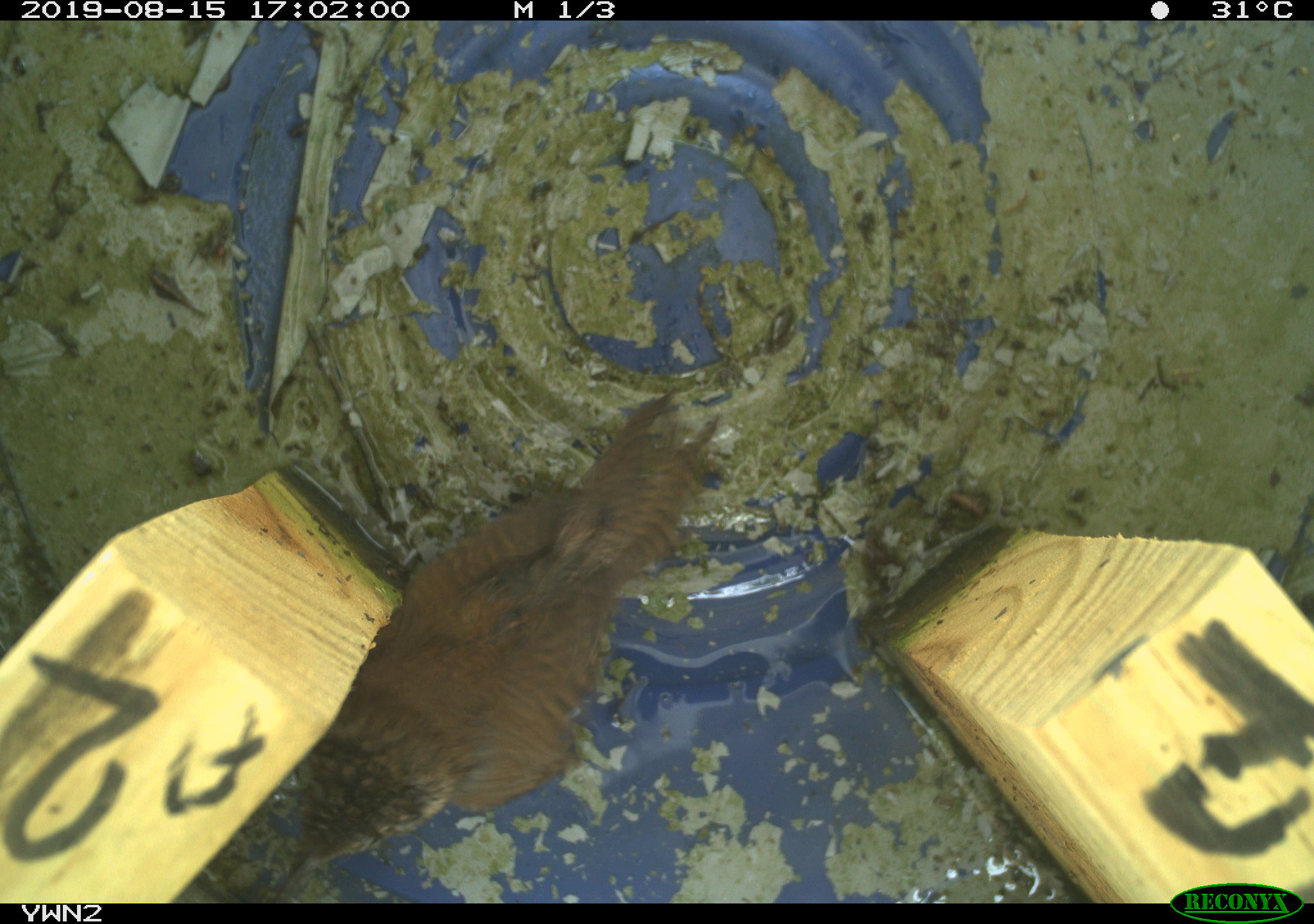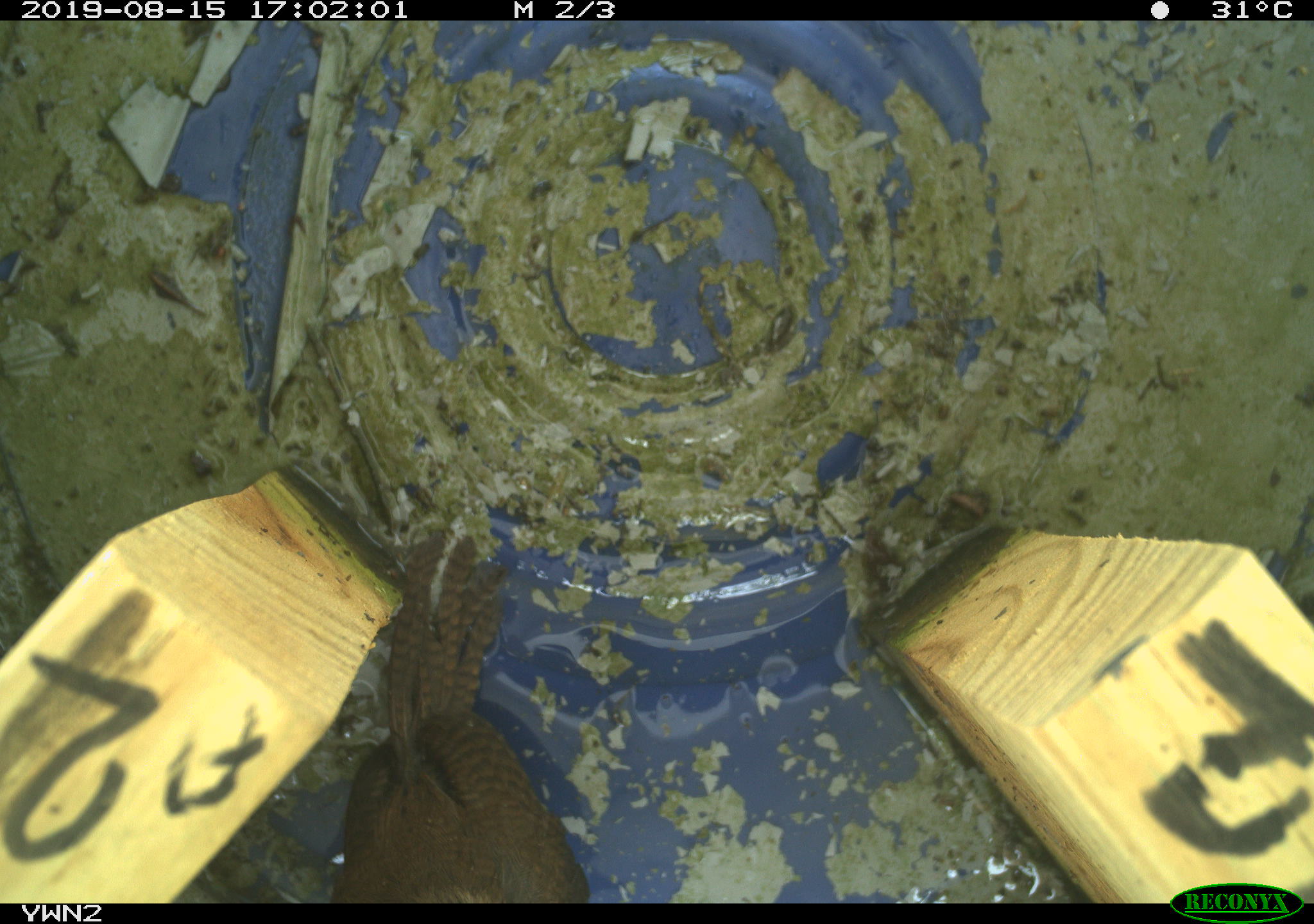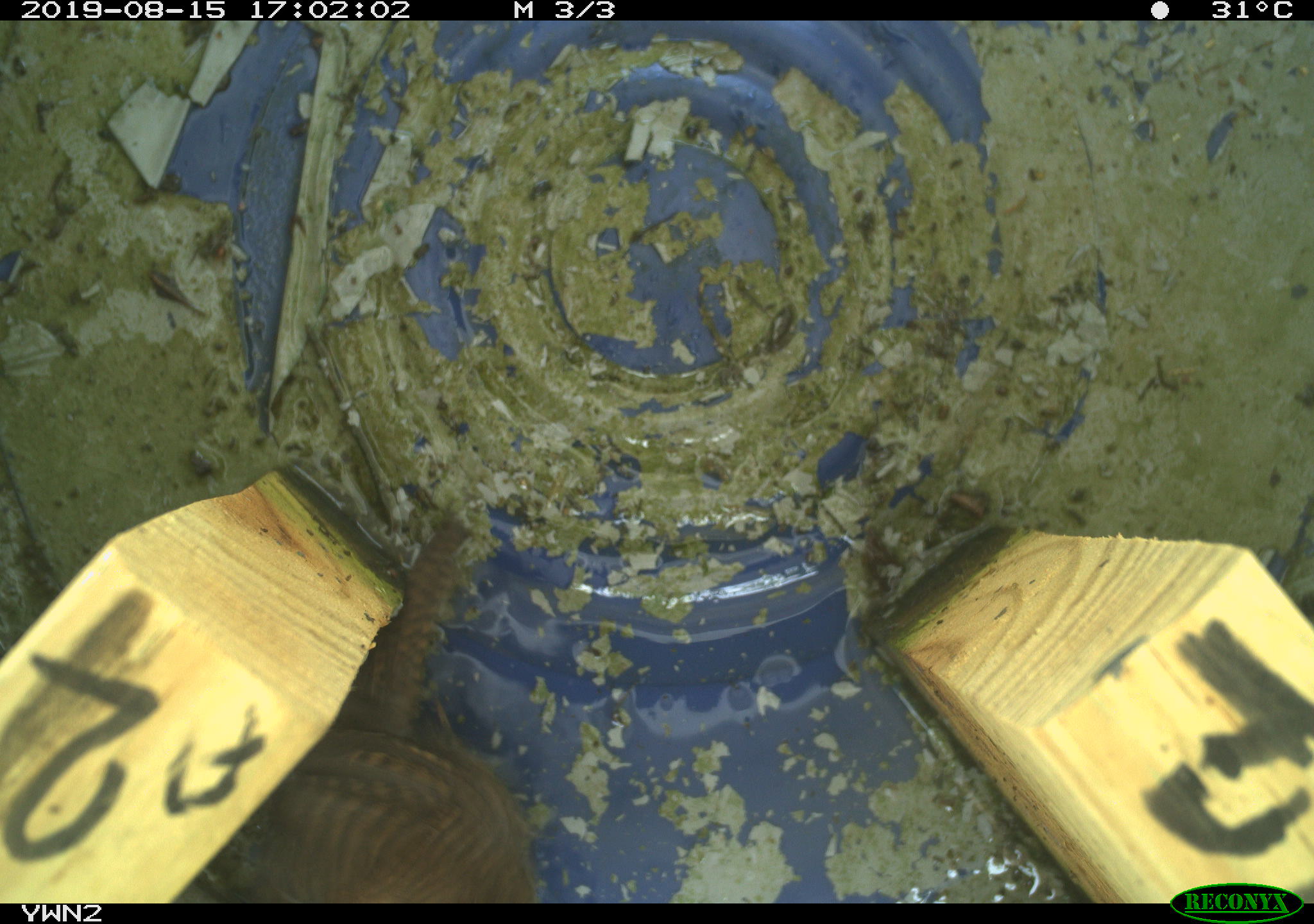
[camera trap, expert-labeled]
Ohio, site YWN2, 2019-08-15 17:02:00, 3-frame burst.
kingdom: Animalia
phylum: Chordata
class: Aves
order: Passeriformes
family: Troglodytidae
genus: Troglodytes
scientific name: Troglodytes aedon aedon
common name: northern house wren